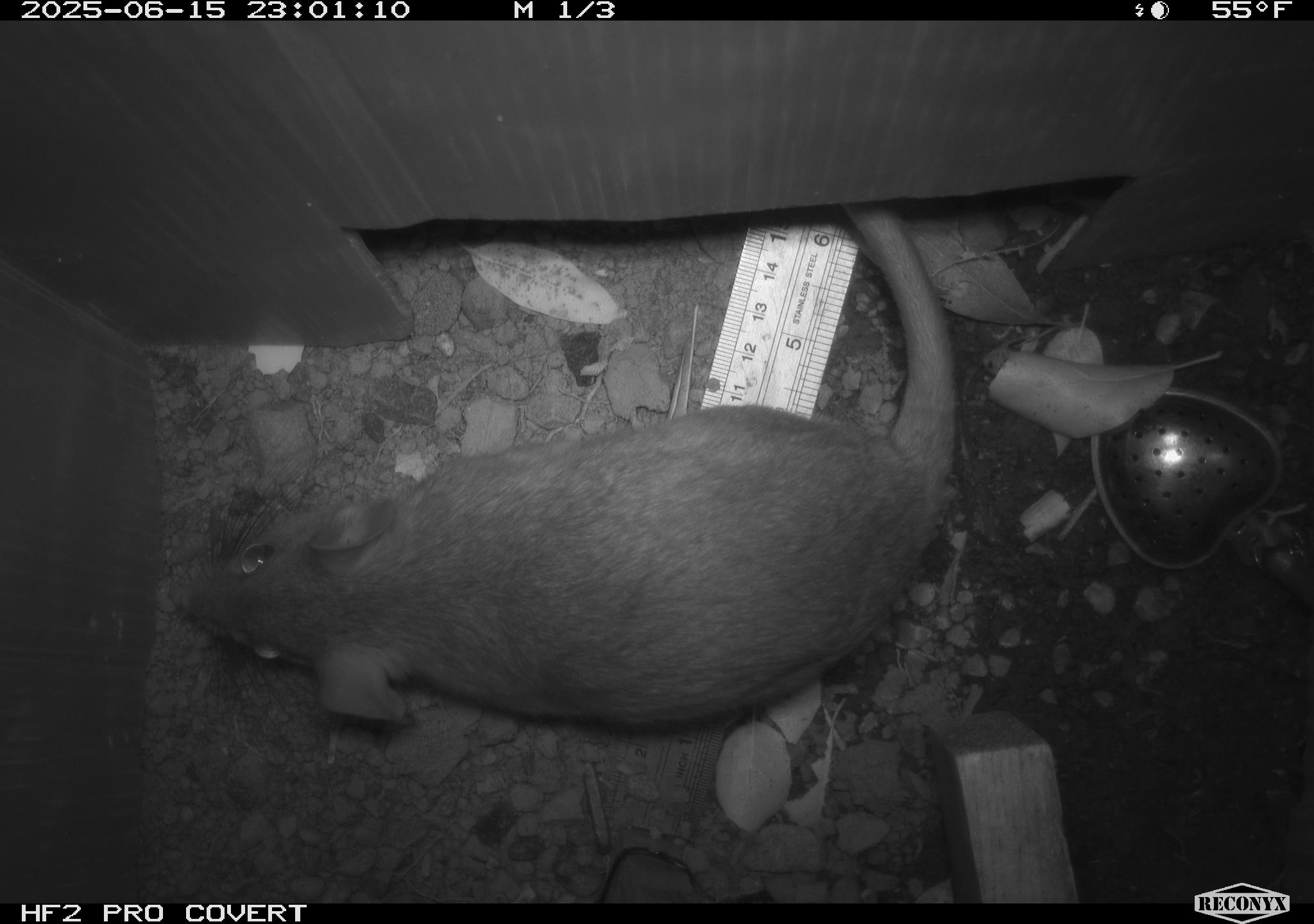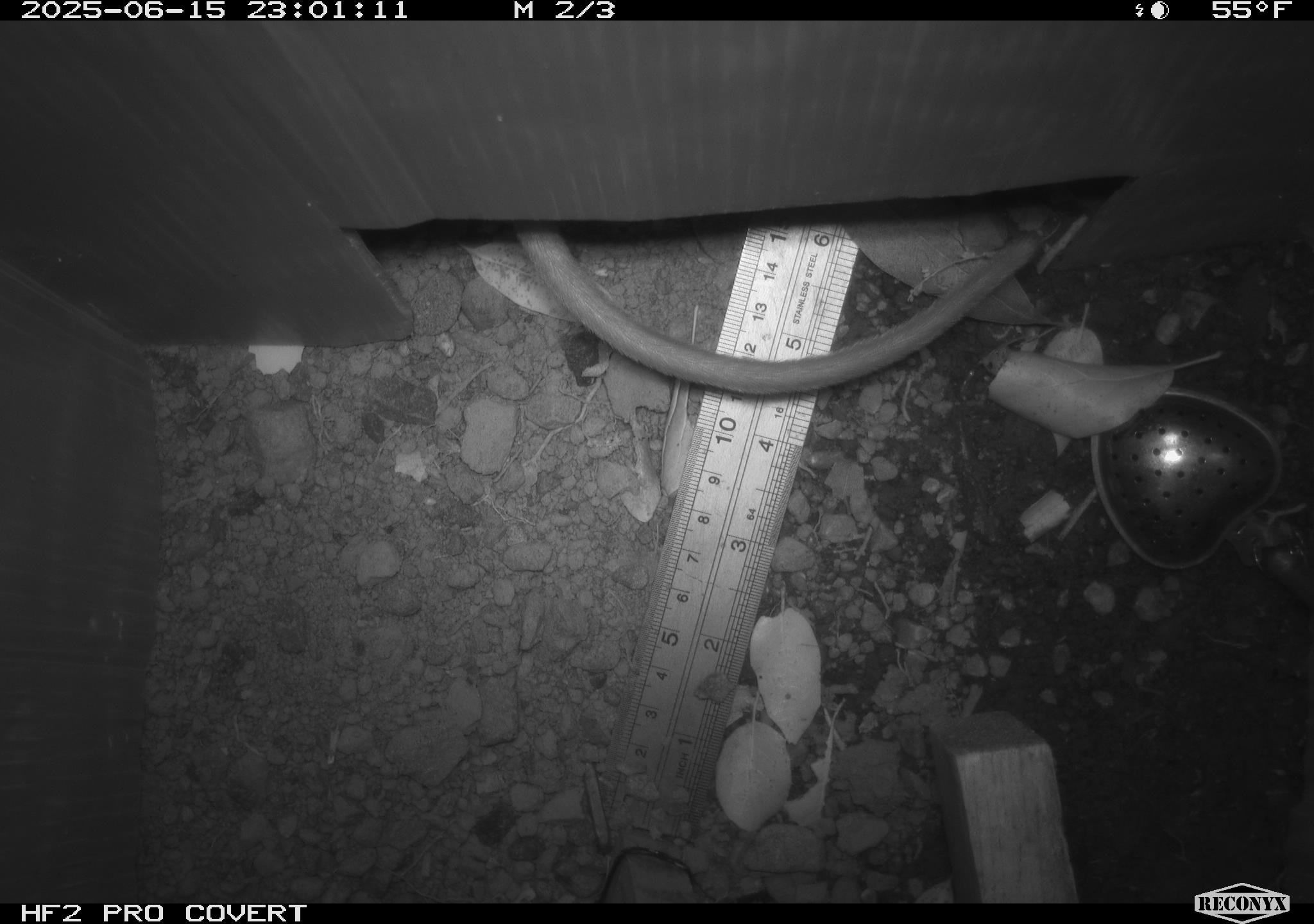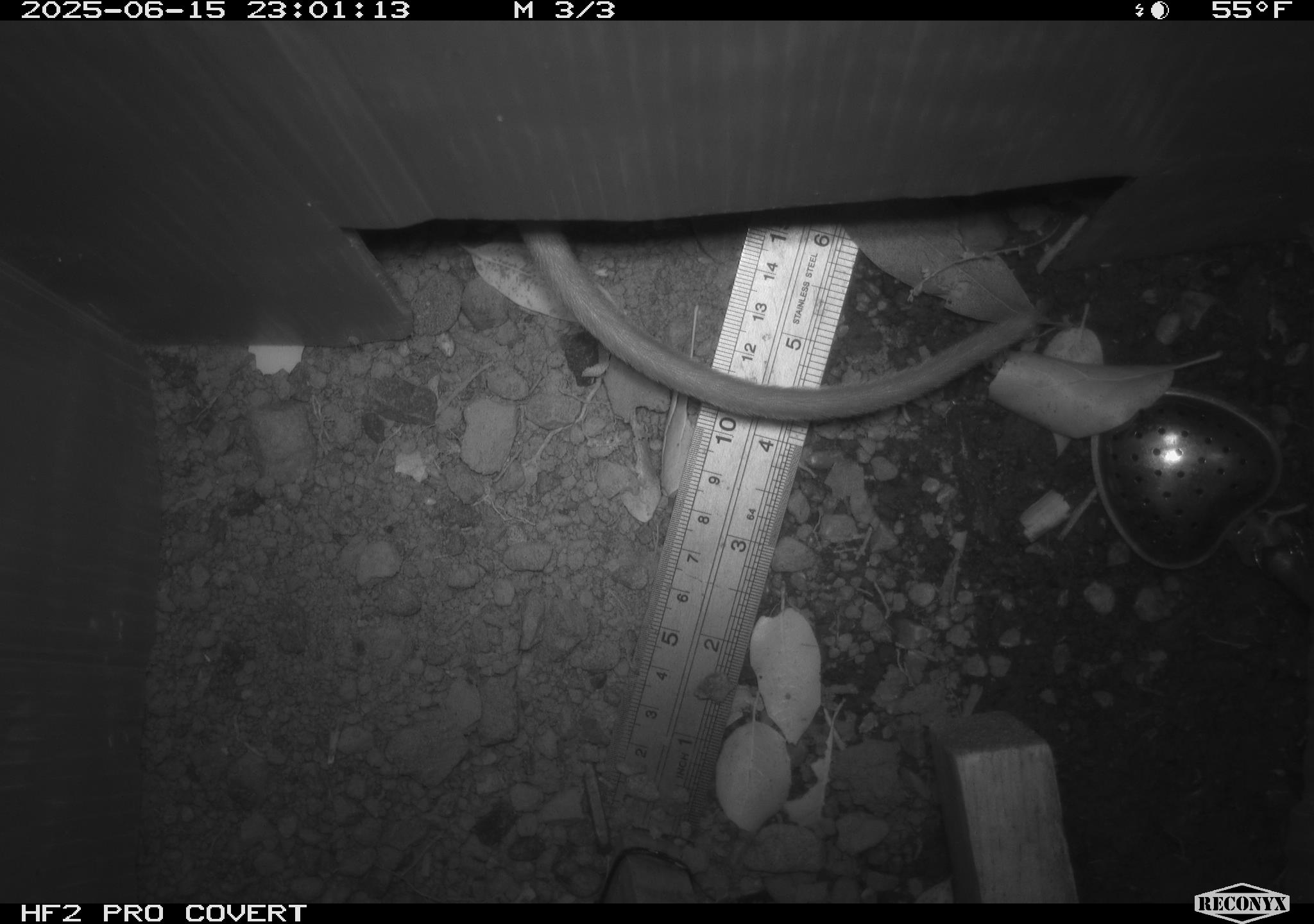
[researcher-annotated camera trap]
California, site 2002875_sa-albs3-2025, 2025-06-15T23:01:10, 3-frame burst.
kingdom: Animalia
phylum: Chordata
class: Mammalia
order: Rodentia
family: Cricetidae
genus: Neotoma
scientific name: Neotoma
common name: pack rat or woodrat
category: neotoma species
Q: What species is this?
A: Neotoma species (pack rat or woodrat) (Neotoma).